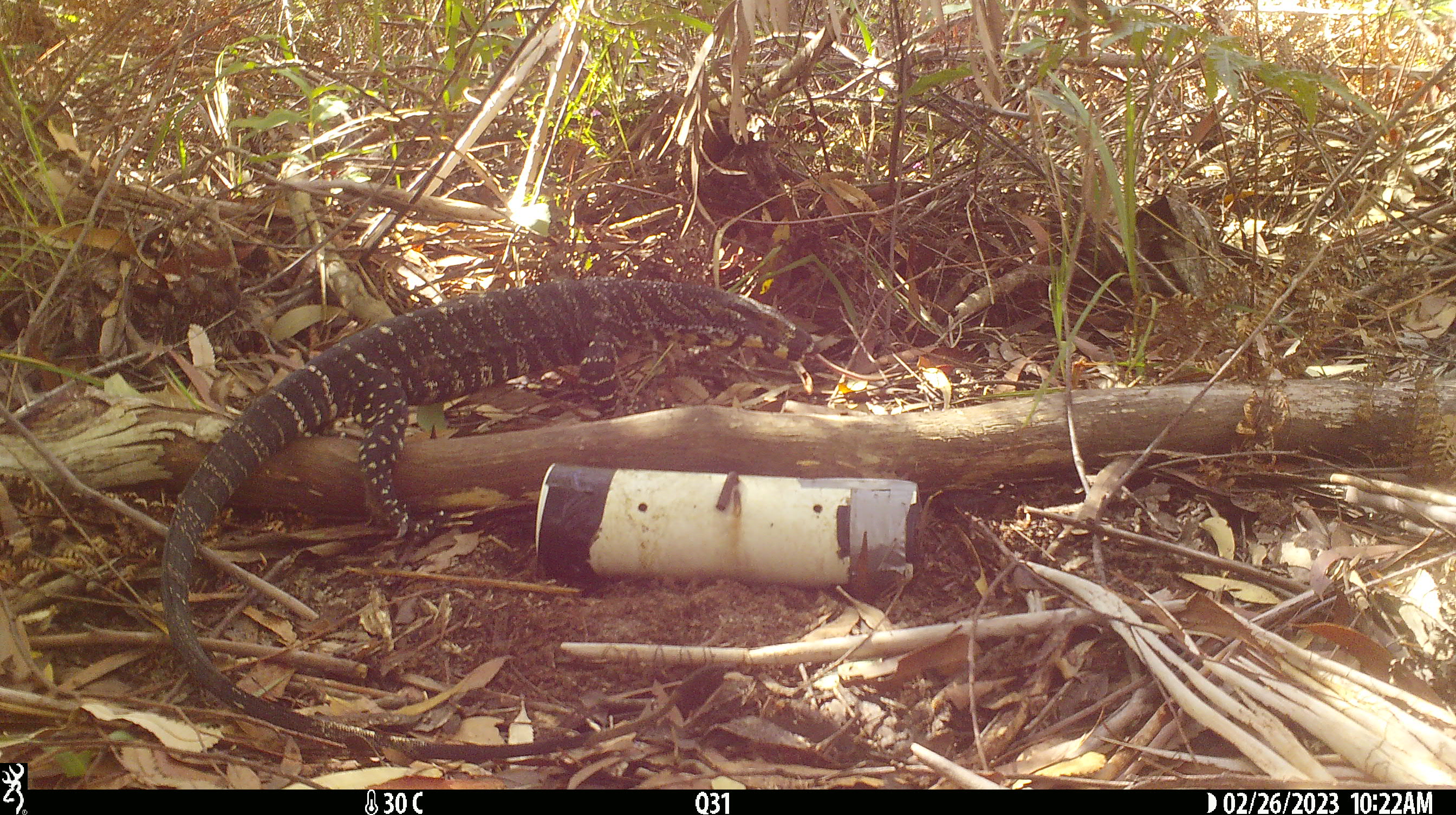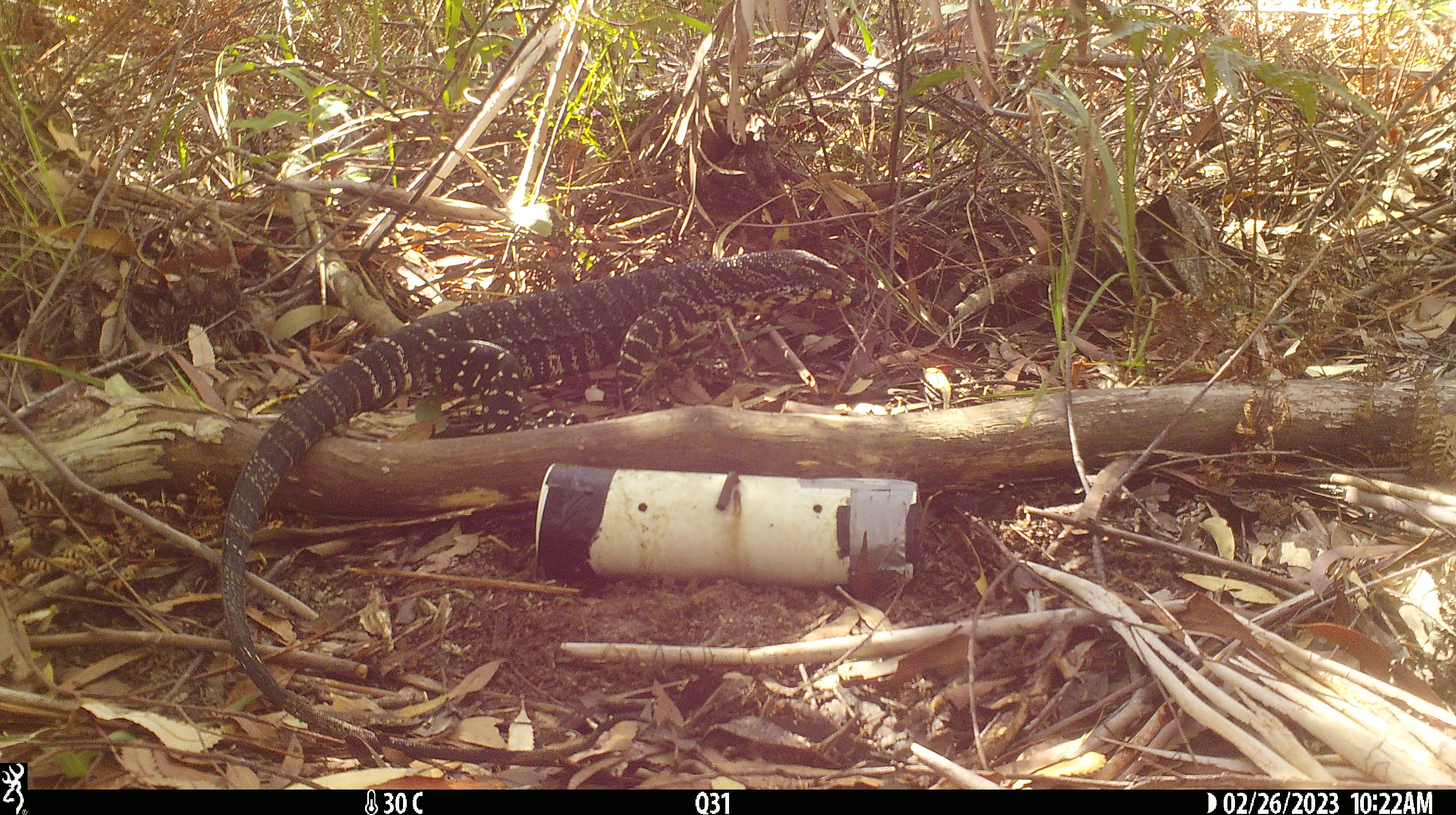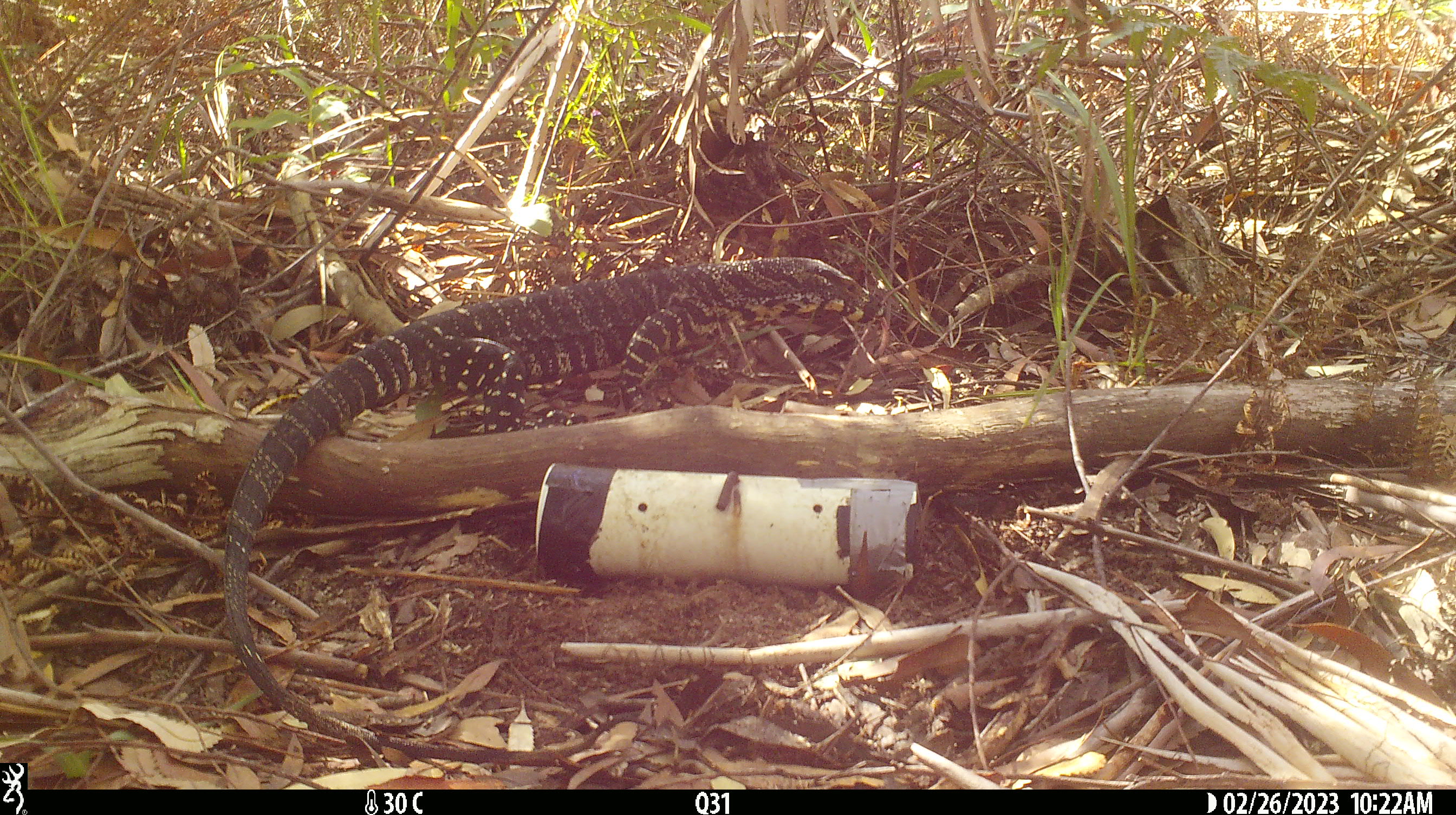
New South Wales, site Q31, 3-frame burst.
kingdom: Animalia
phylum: Chordata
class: Reptilia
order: Squamata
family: Varanidae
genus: Varanus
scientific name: Varanus varius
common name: lace monitor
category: goanna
Goanna (lace monitor) (Varanus varius).